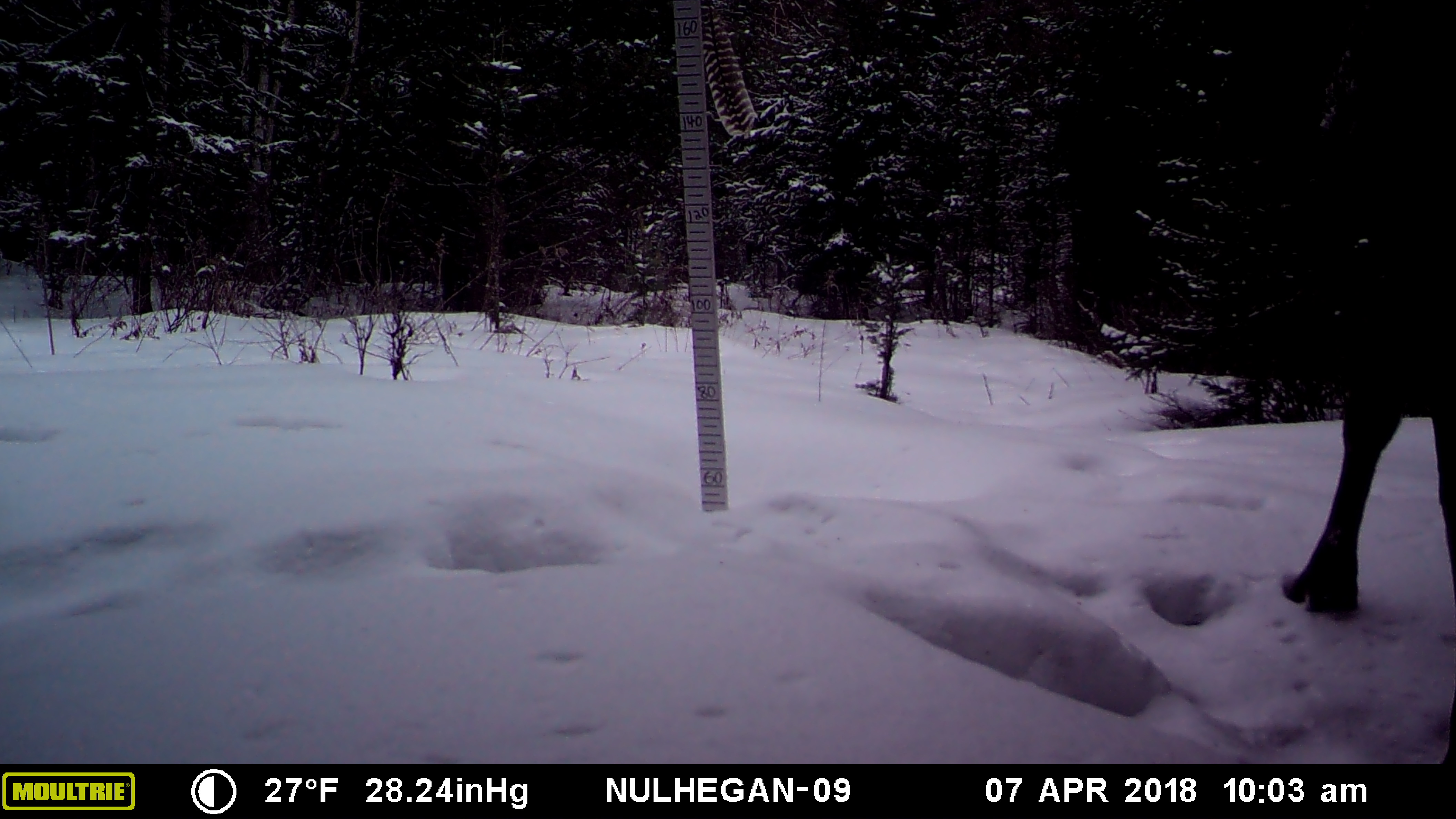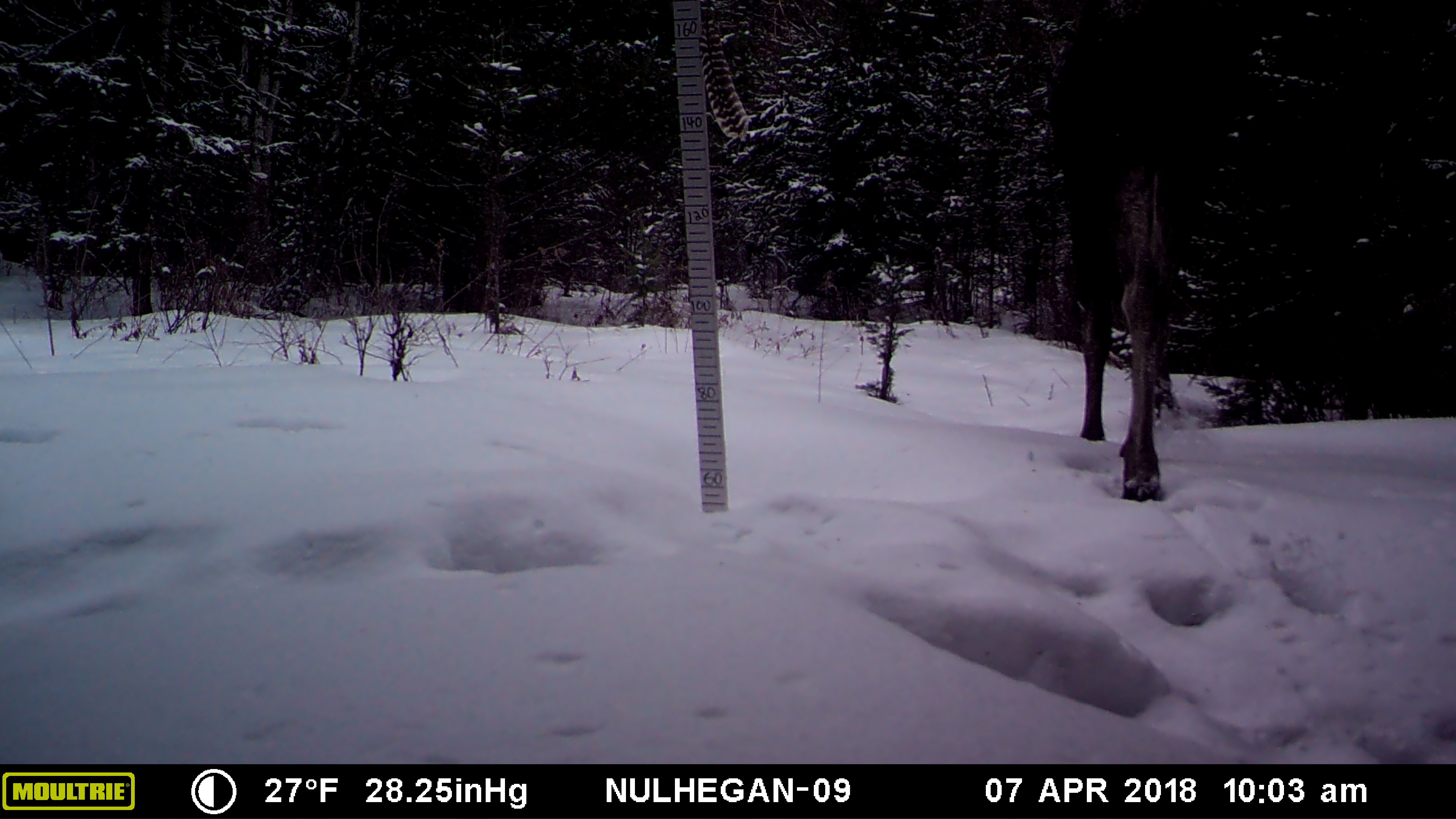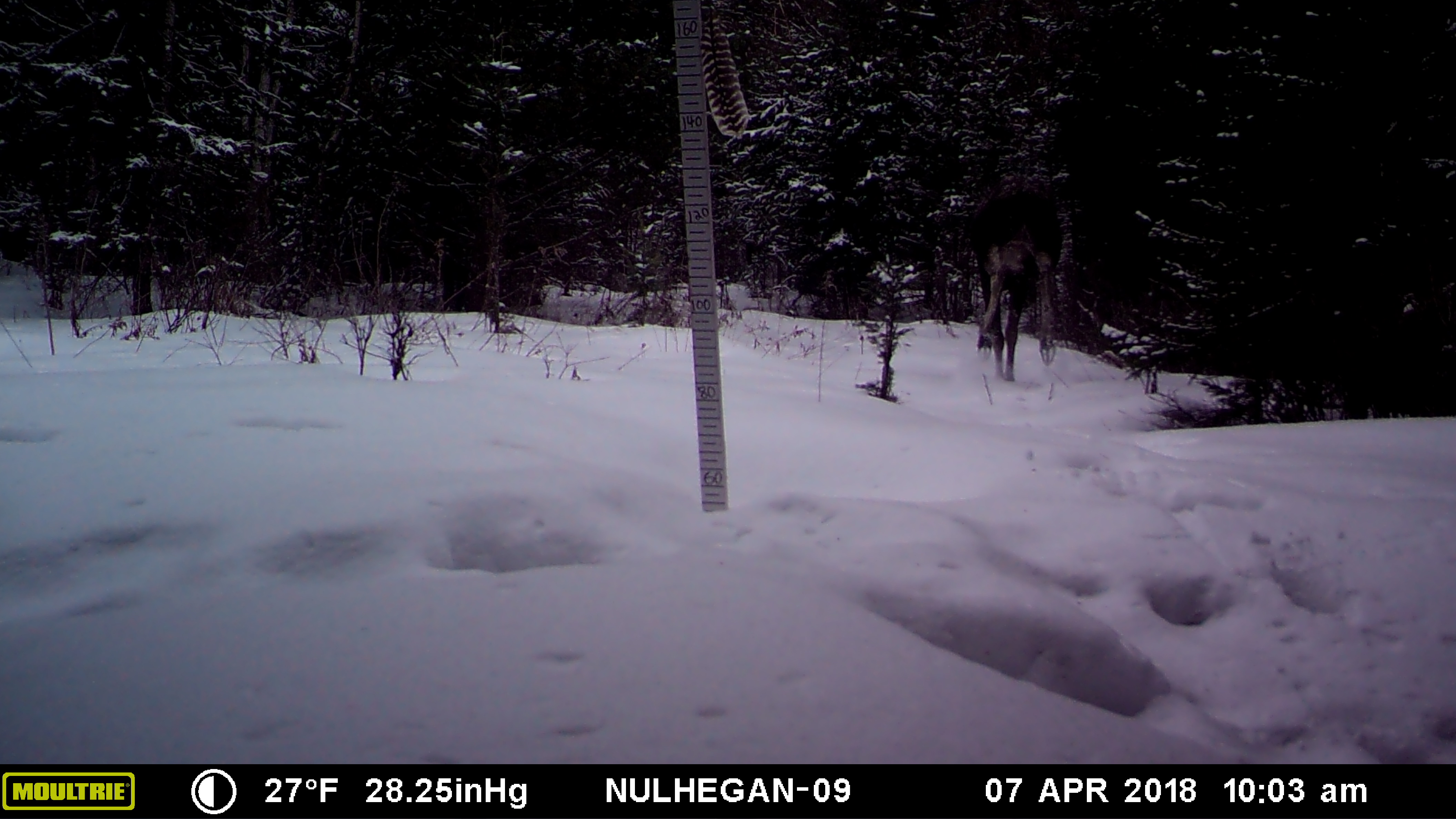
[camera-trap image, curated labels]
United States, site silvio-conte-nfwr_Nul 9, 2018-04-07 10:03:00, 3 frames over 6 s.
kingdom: Animalia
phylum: Chordata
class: Mammalia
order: Artiodactyla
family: Cervidae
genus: Alces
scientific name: Alces alces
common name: moose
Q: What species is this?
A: Moose (Alces alces).